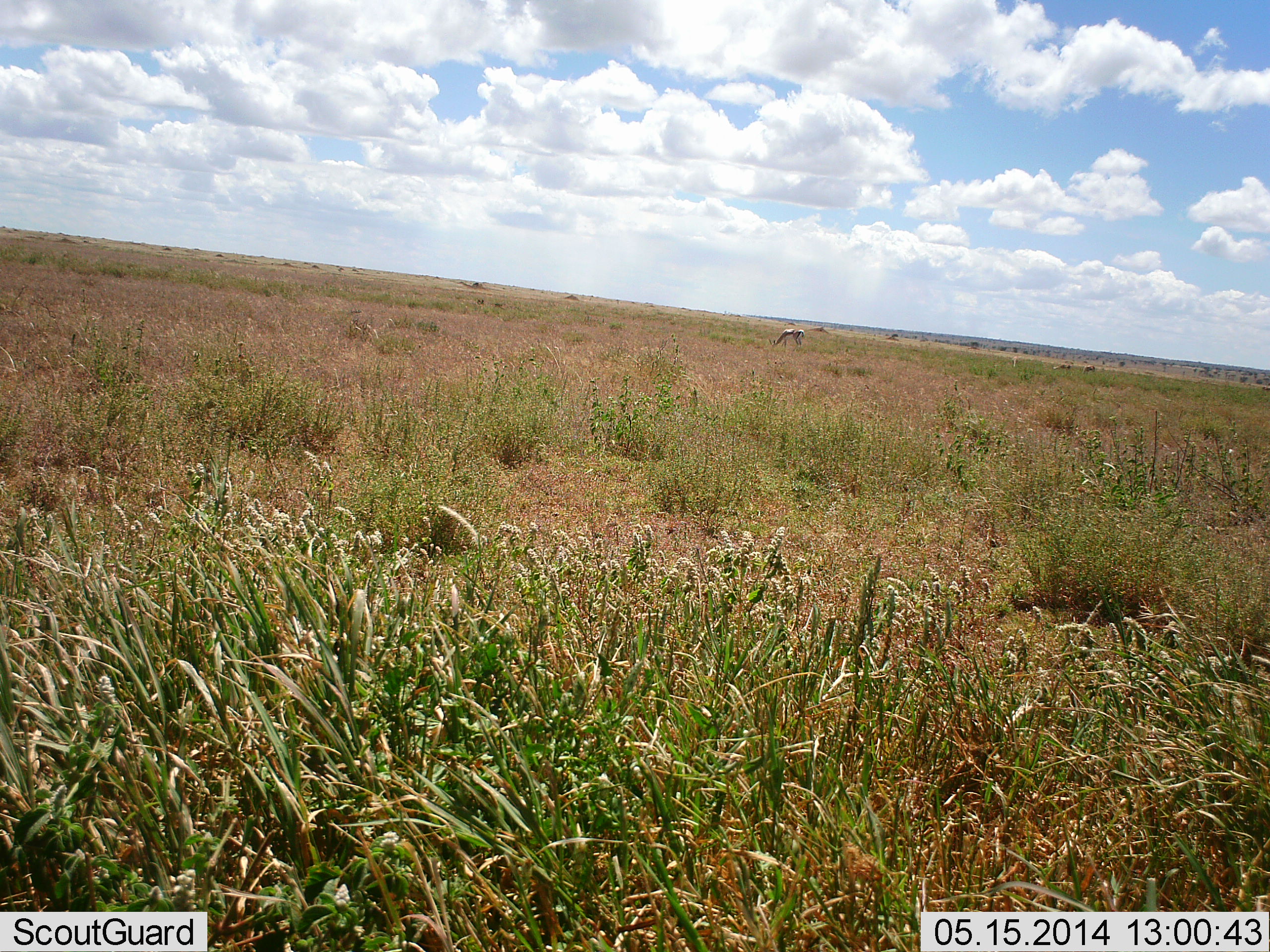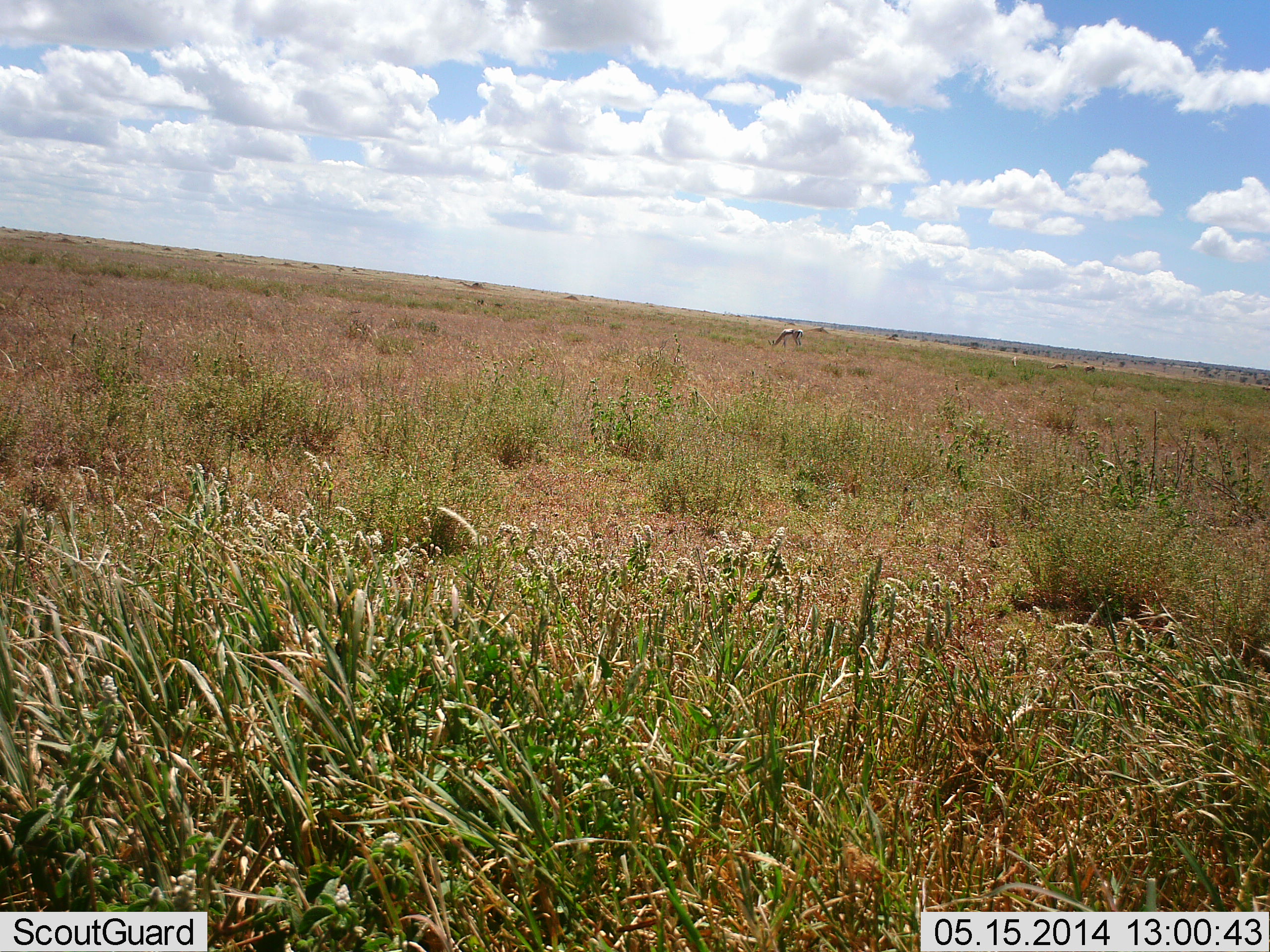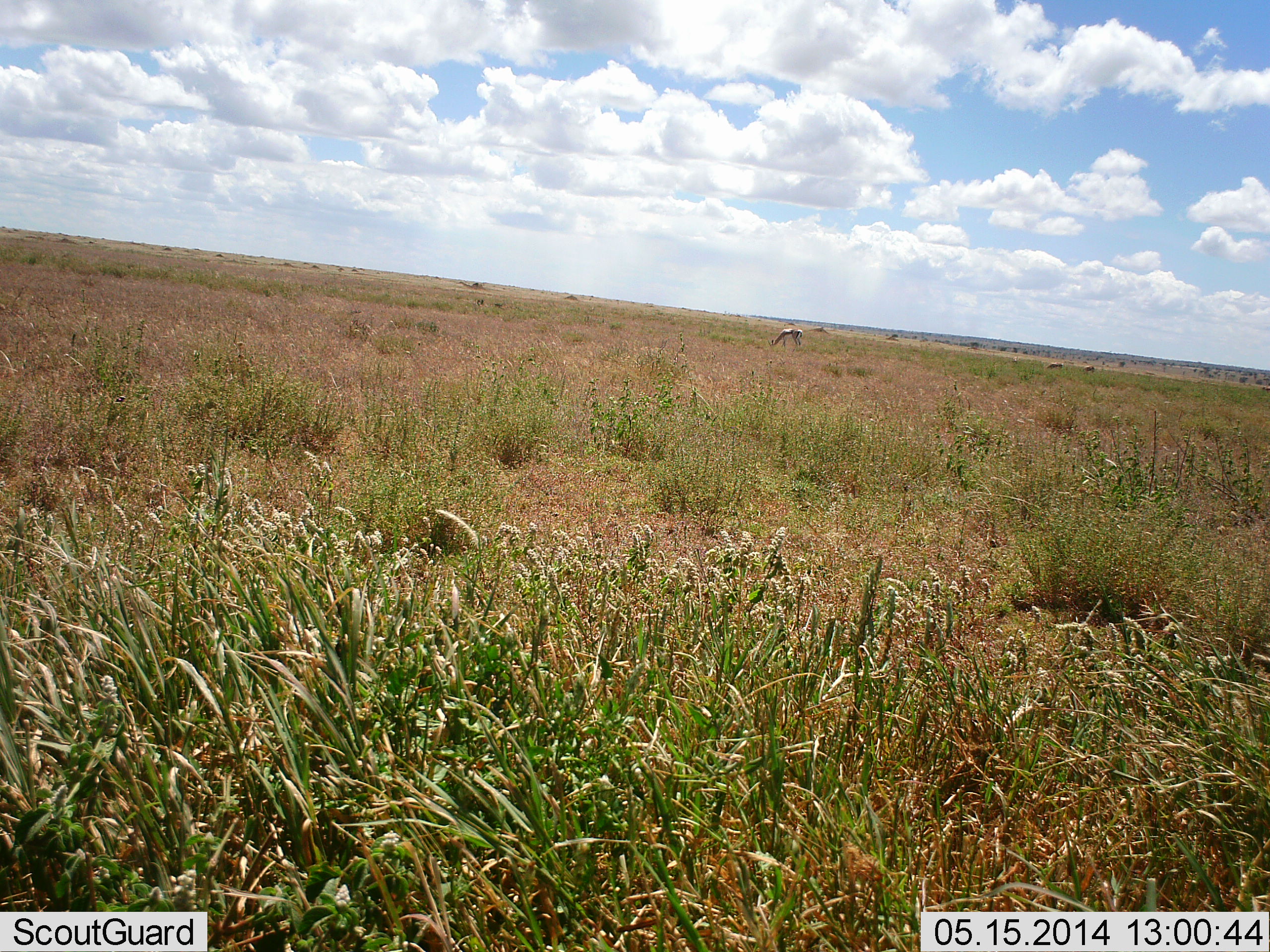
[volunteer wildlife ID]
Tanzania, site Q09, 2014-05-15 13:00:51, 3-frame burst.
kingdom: Animalia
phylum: Chordata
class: Mammalia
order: Artiodactyla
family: Bovidae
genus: Eudorcas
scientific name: Eudorcas thomsonii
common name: thomson's gazelle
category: gazellethomsons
Gazellethomsons (thomson's gazelle) (Eudorcas thomsonii), count 1. Behavior (volunteer vote fractions): standing 20%, resting 0%, moving 10%, interacting 0%. Young present (vote fraction): 0%. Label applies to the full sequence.